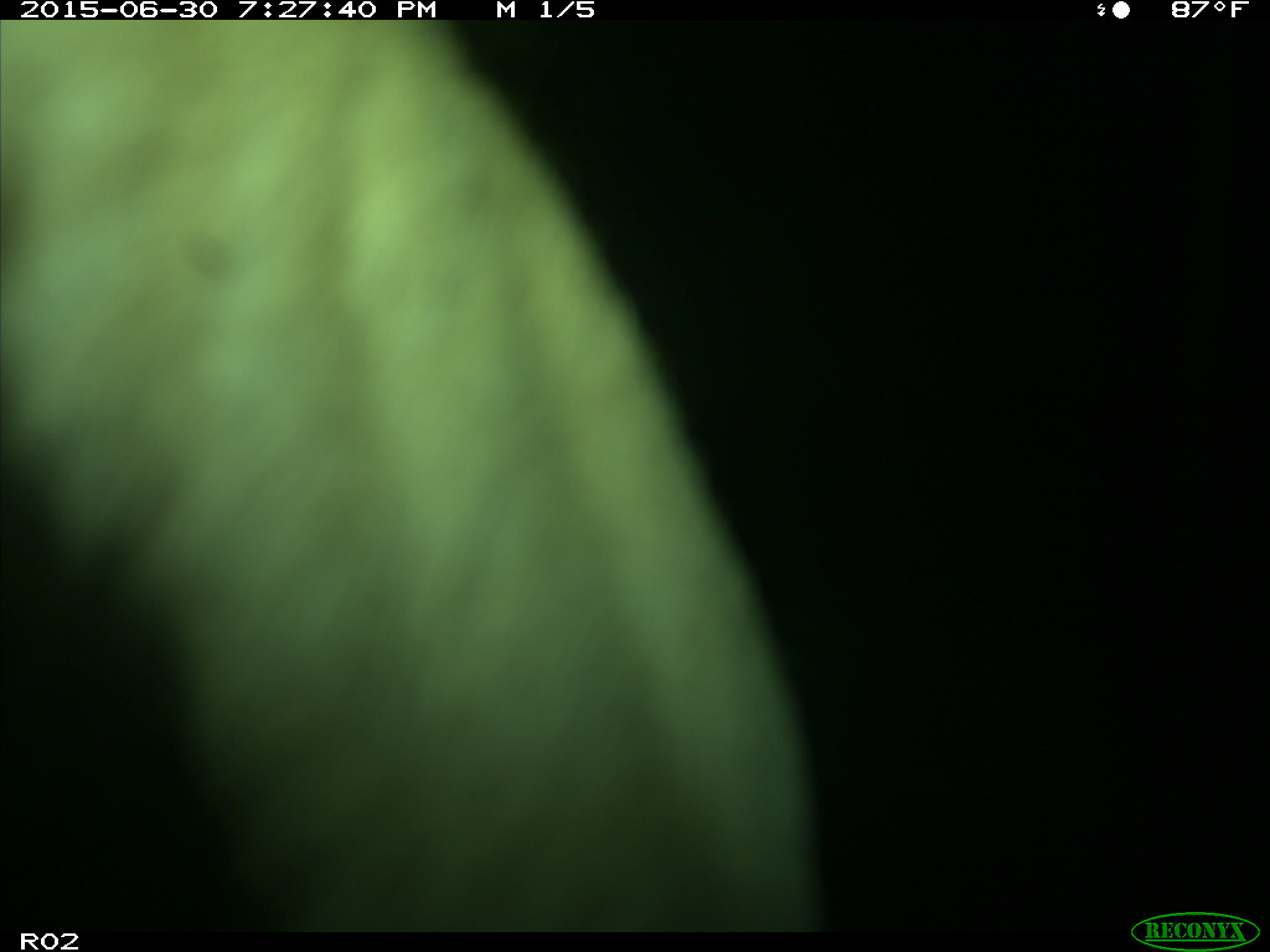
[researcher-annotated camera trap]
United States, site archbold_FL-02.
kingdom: Animalia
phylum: Chordata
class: Mammalia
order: Artiodactyla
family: Bovidae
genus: Bos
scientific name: Bos taurus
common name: domestic cow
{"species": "Bos taurus (domestic cow)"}